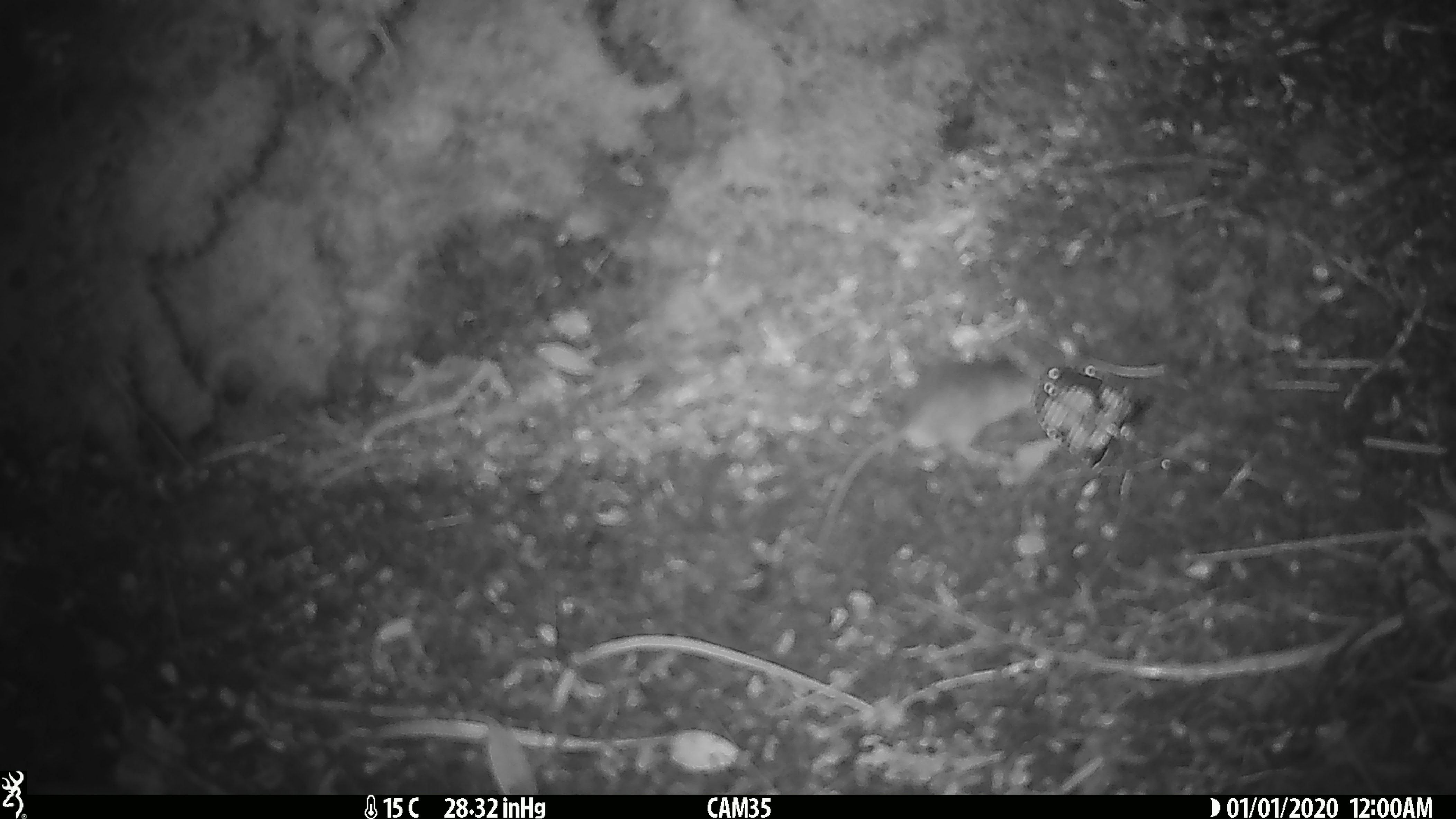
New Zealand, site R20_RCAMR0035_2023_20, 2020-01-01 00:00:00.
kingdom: Animalia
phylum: Chordata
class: Mammalia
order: Rodentia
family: Muridae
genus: Mus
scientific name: Mus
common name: mouse